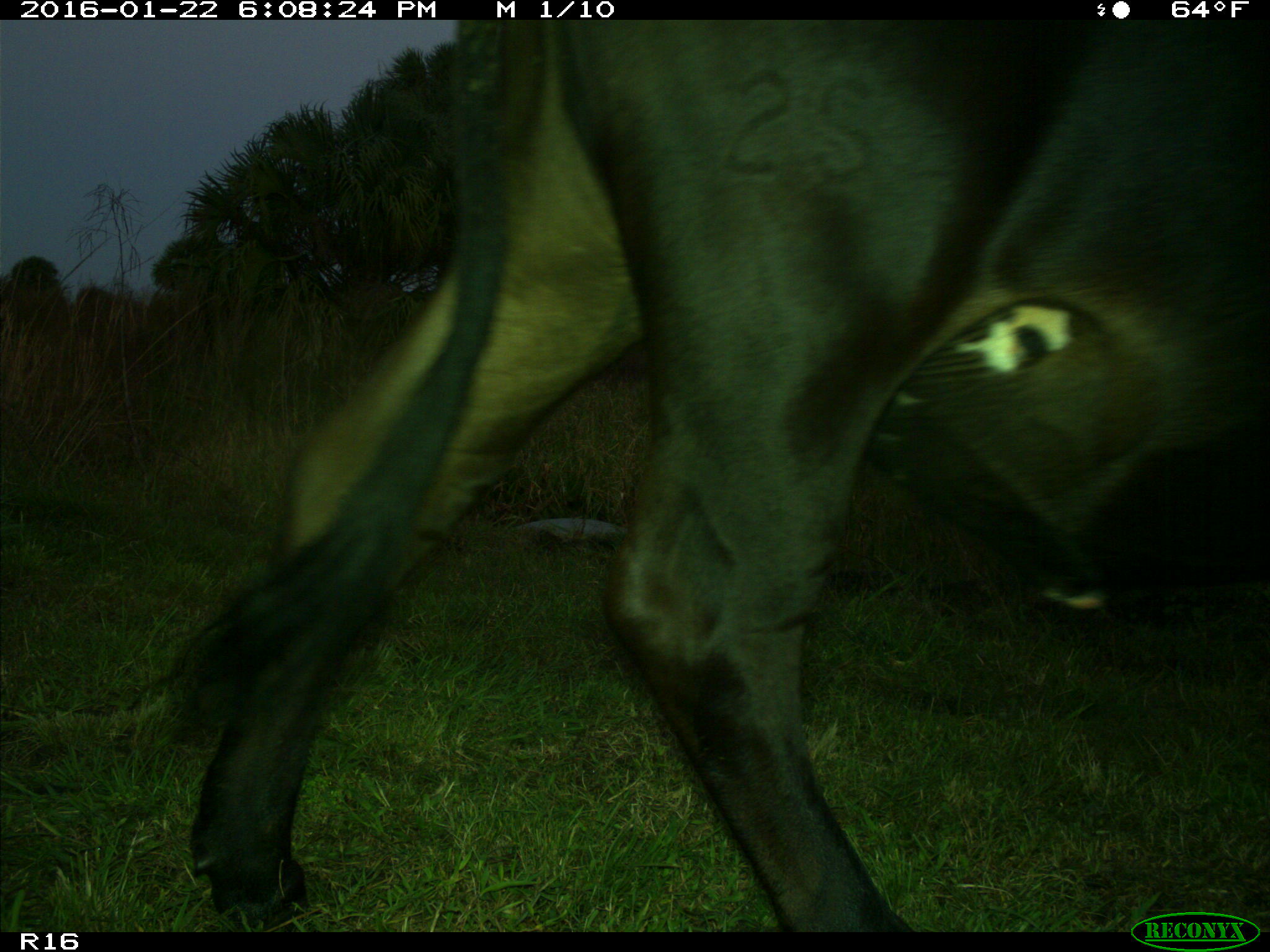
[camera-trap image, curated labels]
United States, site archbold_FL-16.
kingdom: Animalia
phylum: Chordata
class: Mammalia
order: Artiodactyla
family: Bovidae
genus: Bos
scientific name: Bos taurus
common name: domestic cow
Bos taurus (domestic cow).